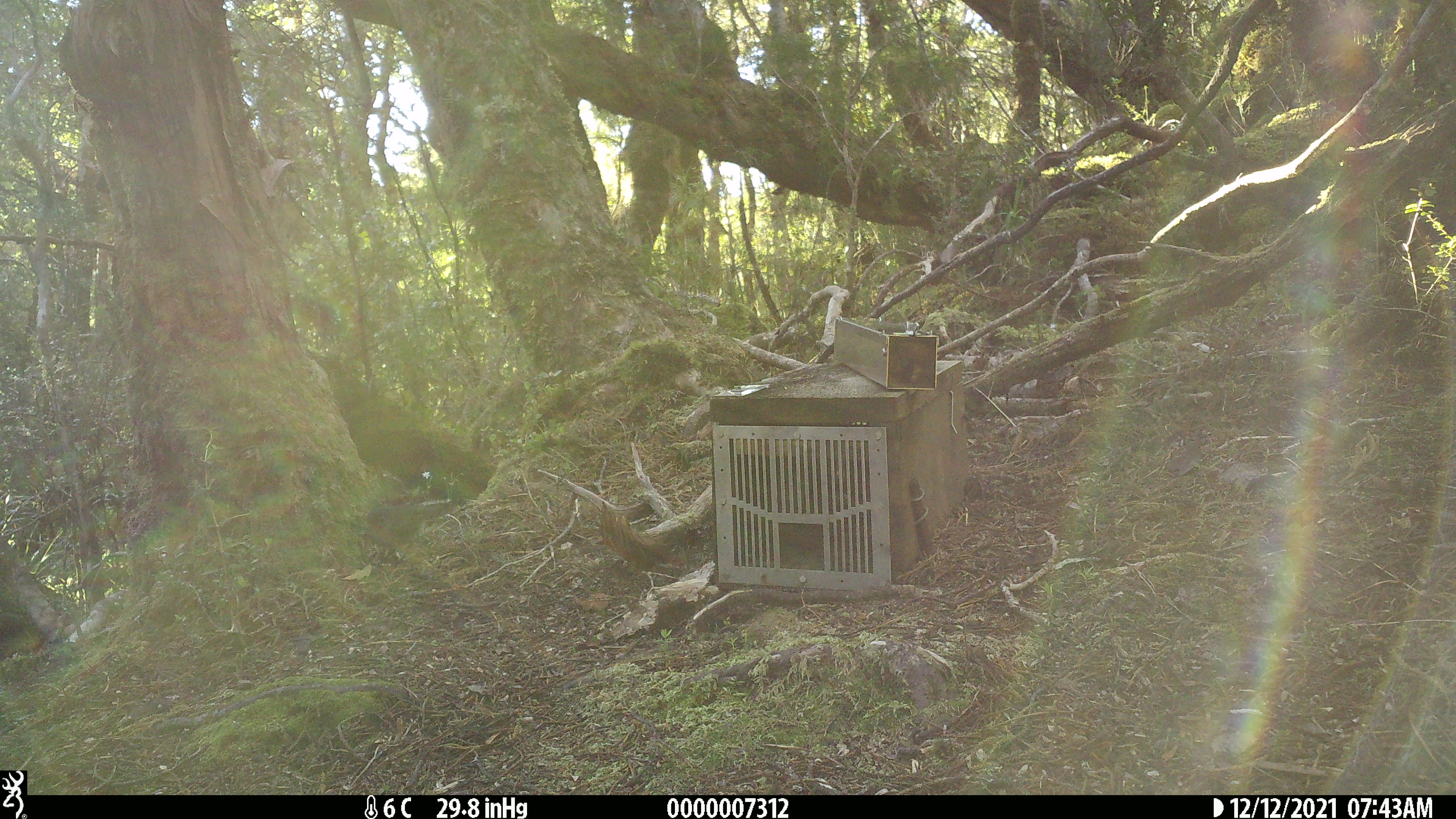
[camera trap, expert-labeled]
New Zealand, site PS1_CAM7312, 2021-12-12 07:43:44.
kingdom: Animalia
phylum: Chordata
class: Aves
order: Passeriformes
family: Petroicidae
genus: Petroica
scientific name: Petroica australis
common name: new zealand robin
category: robin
Robin (new zealand robin) (Petroica australis).